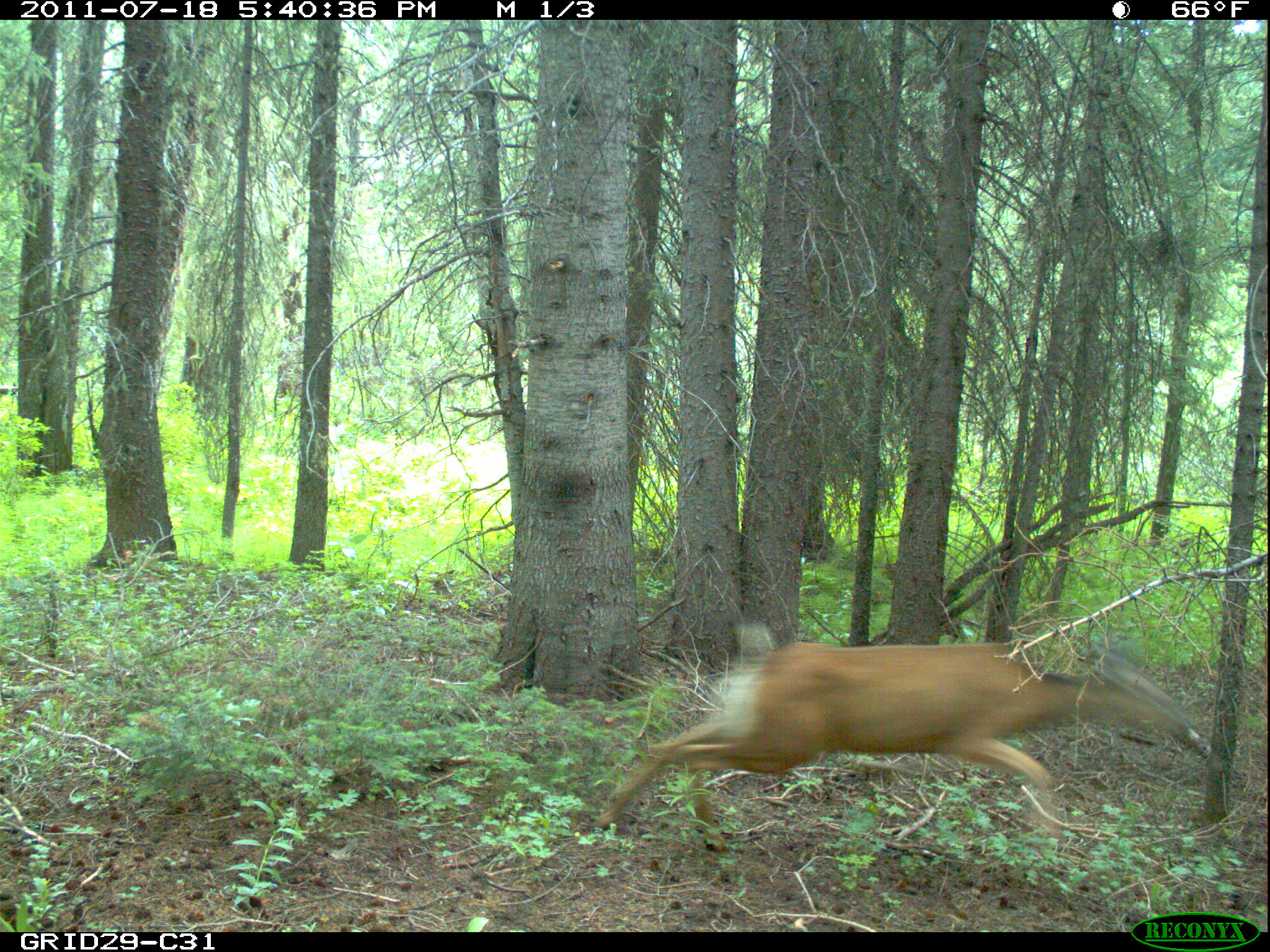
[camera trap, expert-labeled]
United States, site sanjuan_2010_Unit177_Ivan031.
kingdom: Animalia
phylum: Chordata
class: Mammalia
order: Artiodactyla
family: Cervidae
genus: Odocoileus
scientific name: Odocoileus hemionus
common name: mule deer